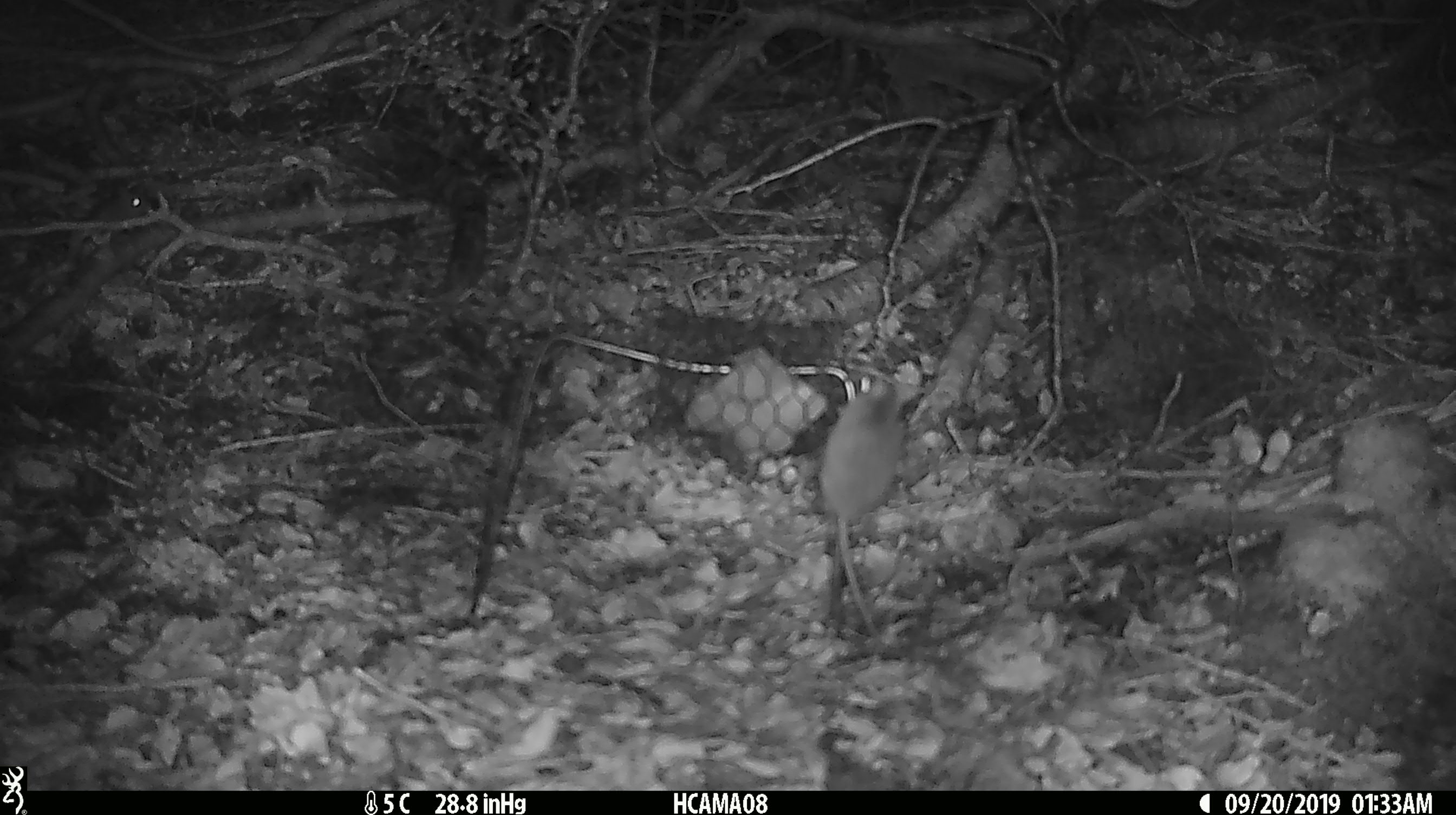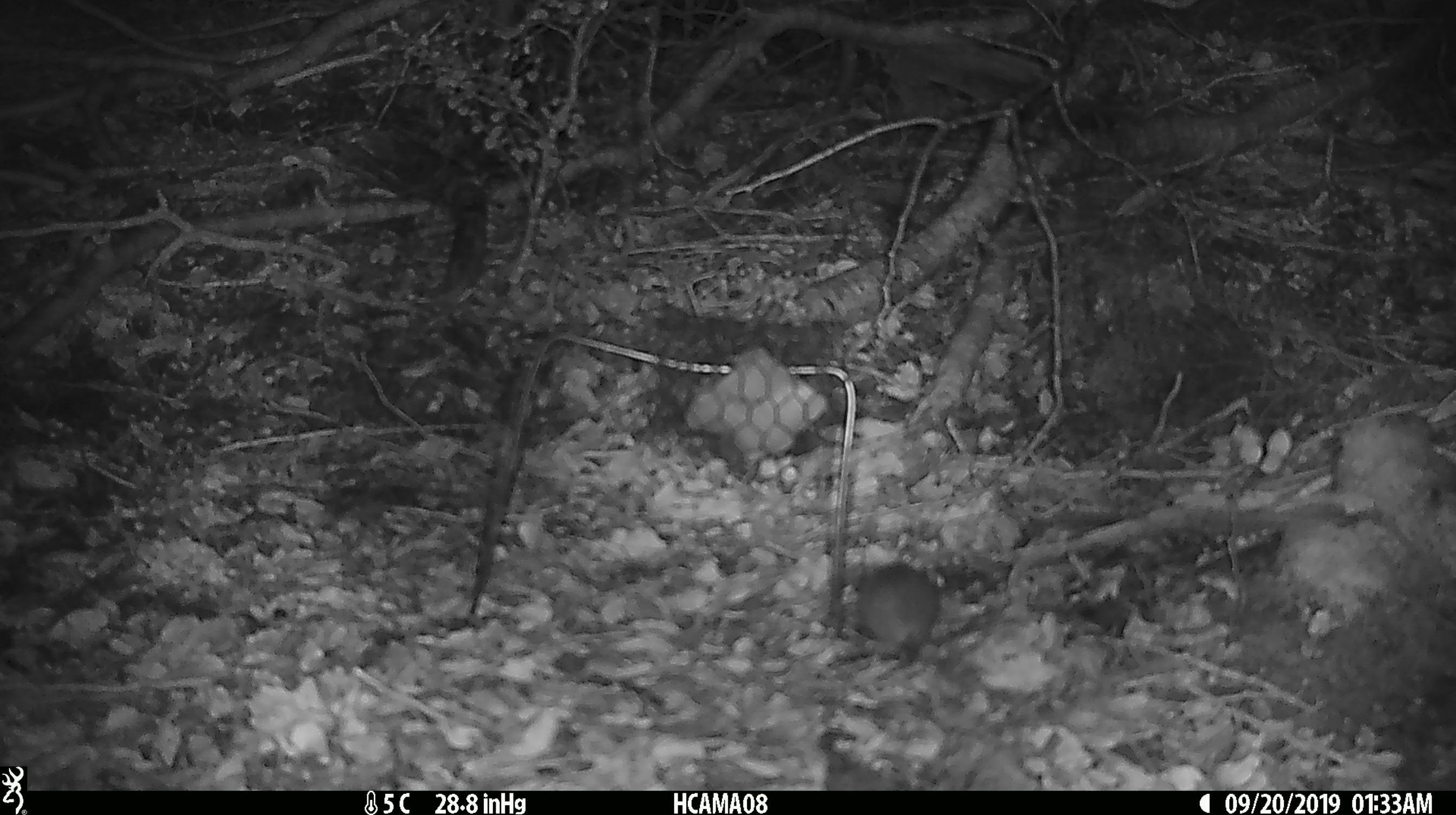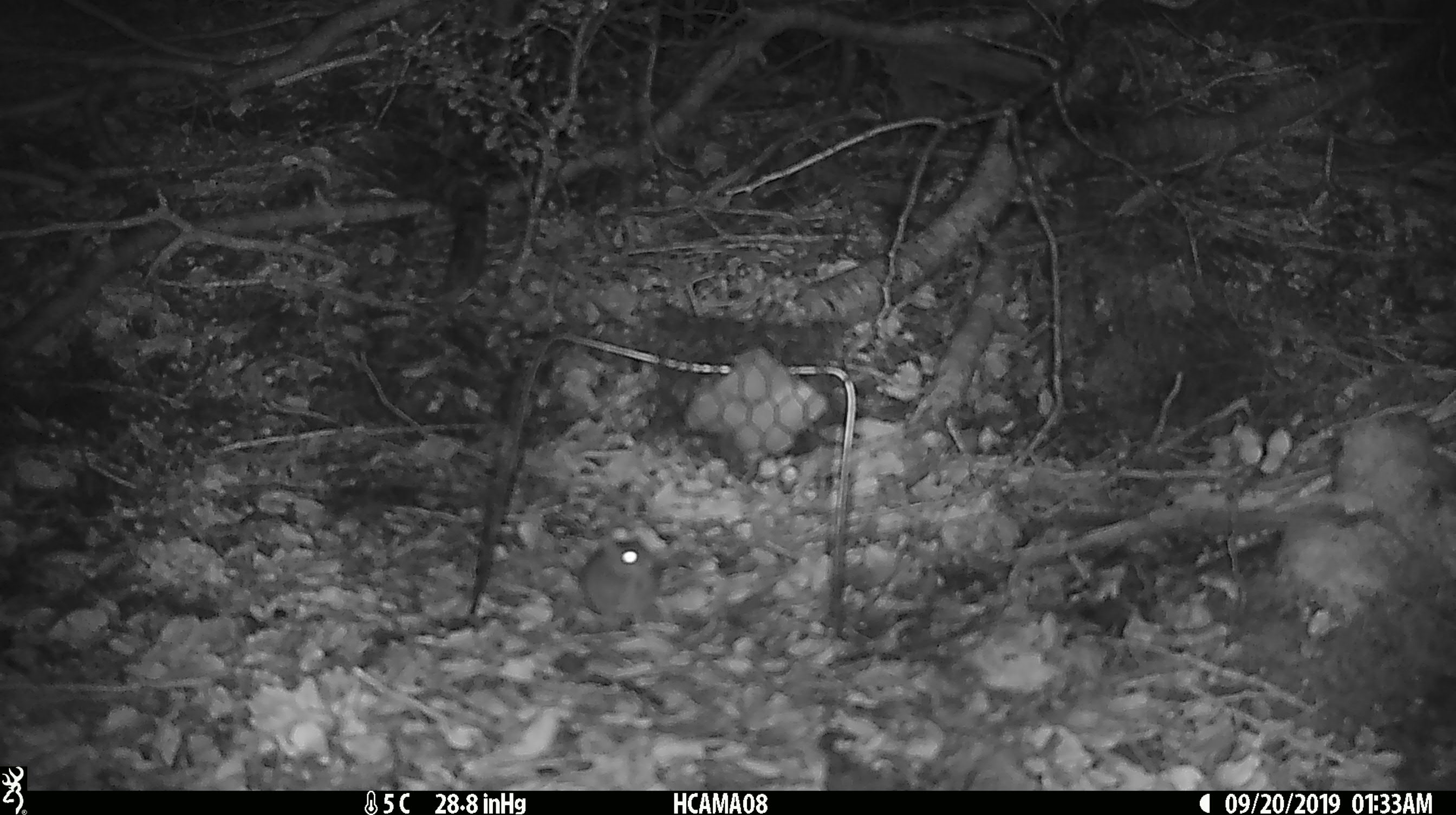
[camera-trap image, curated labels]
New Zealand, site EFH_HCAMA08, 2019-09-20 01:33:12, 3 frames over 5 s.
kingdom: Animalia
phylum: Chordata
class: Mammalia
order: Rodentia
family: Muridae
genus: Mus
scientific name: Mus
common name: mouse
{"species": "mouse (Mus)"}